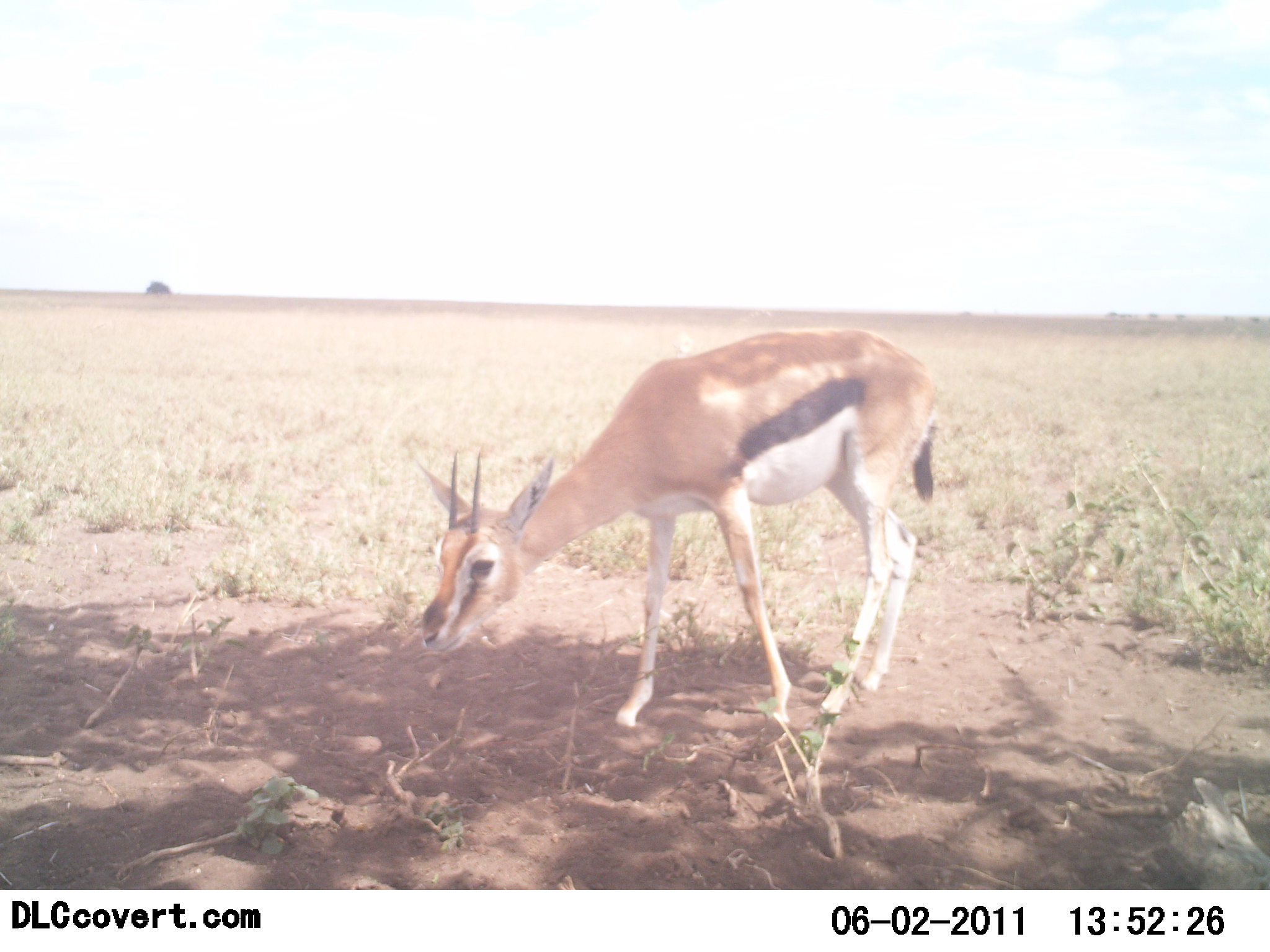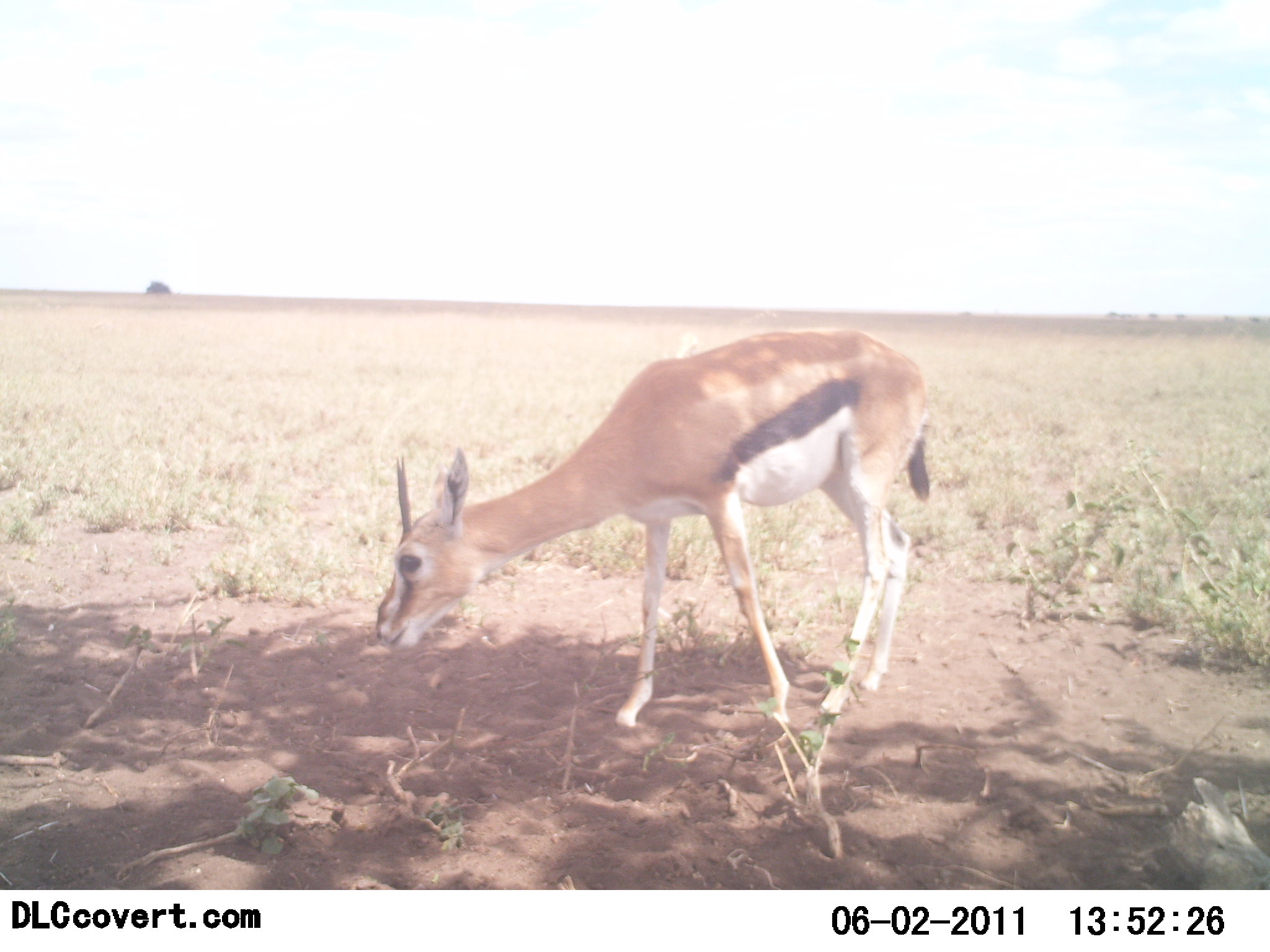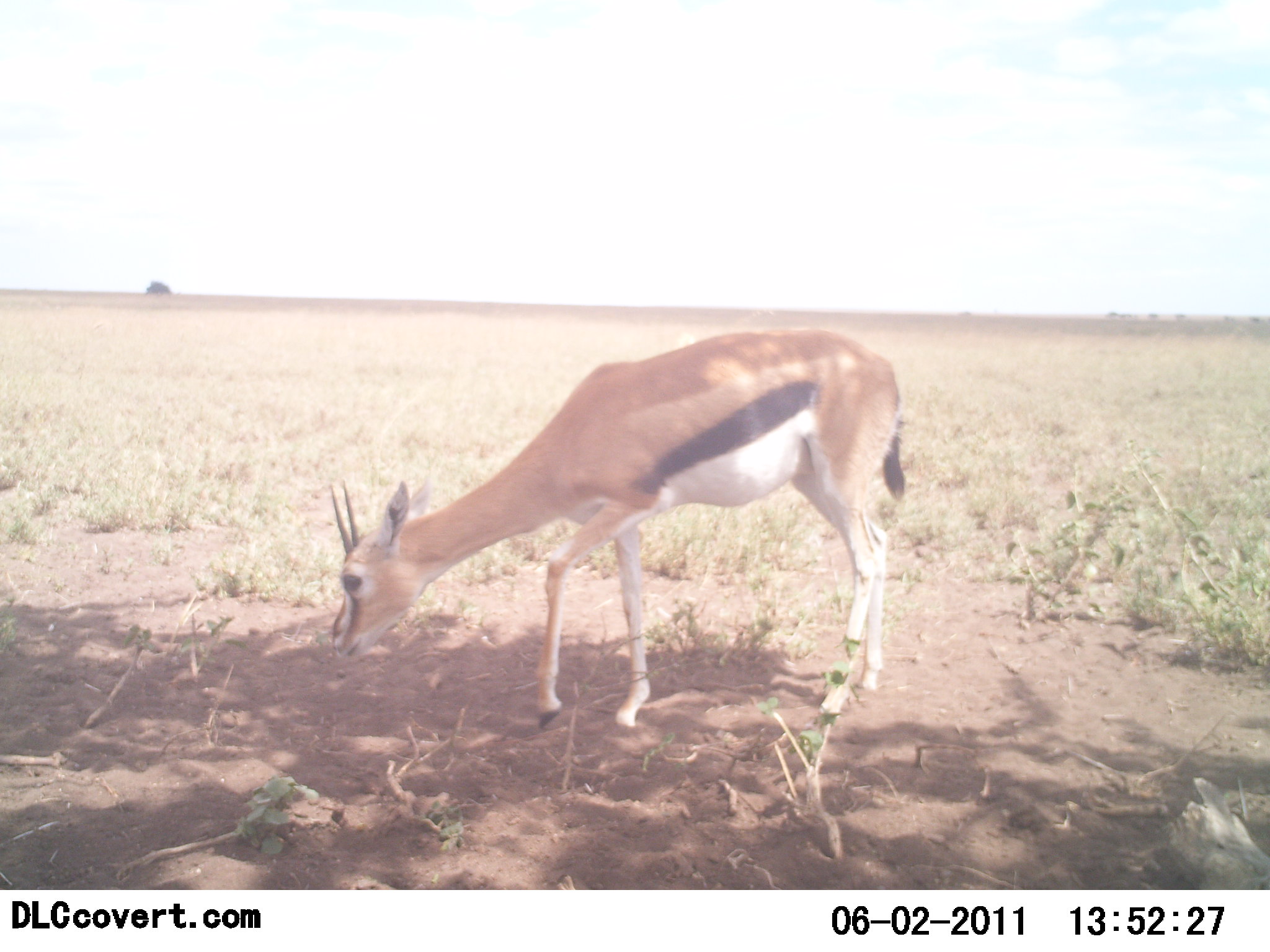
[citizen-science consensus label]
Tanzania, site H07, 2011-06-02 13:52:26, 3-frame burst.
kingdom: Animalia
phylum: Chordata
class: Mammalia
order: Artiodactyla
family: Bovidae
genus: Eudorcas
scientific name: Eudorcas thomsonii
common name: thomson's gazelle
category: gazellethomsons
Gazellethomsons (thomson's gazelle) (Eudorcas thomsonii), count 1. Behavior (volunteer vote fractions): standing 0%, resting 0%, moving 25%, interacting 0%. Young present (vote fraction): 0%. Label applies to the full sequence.